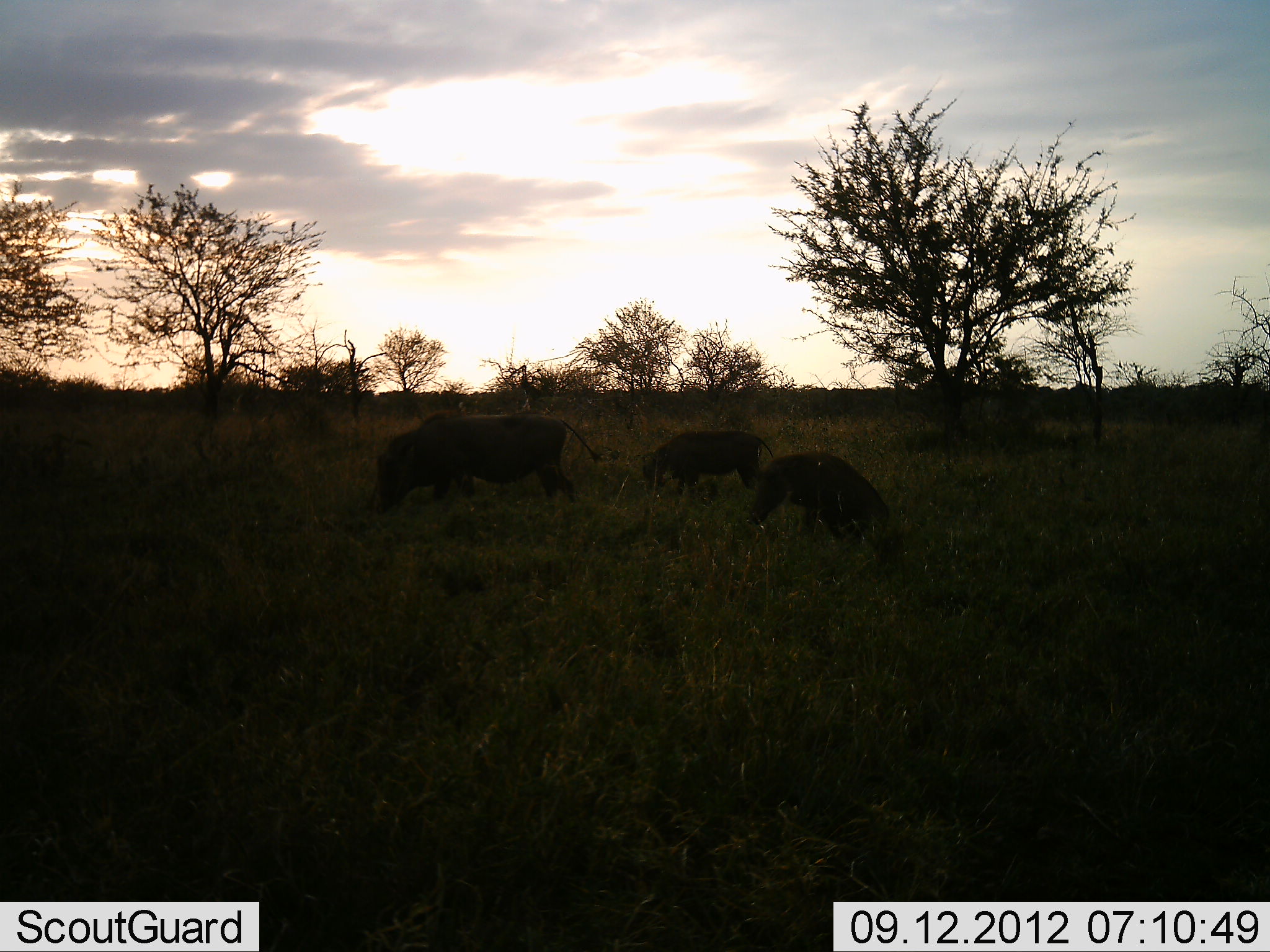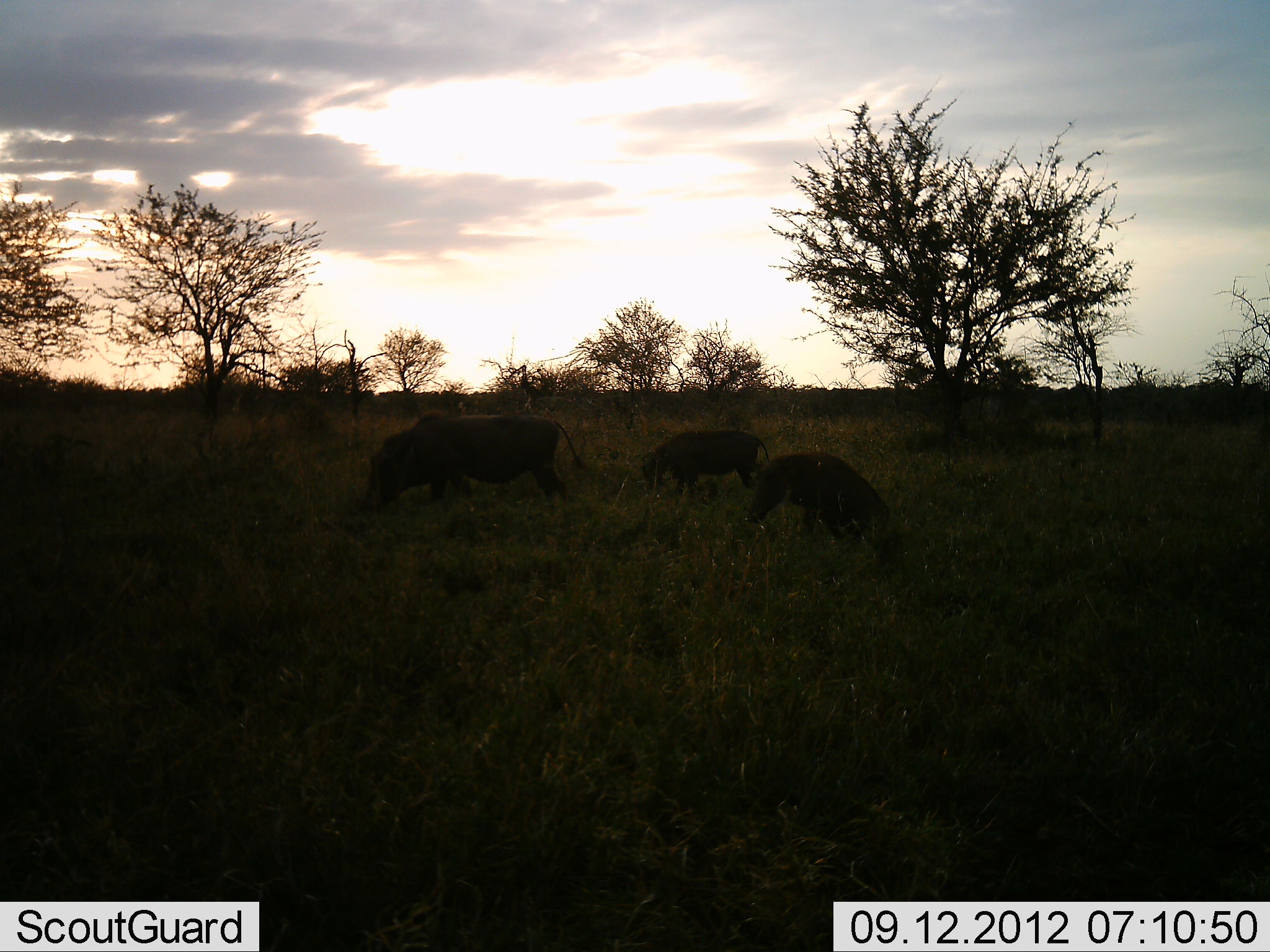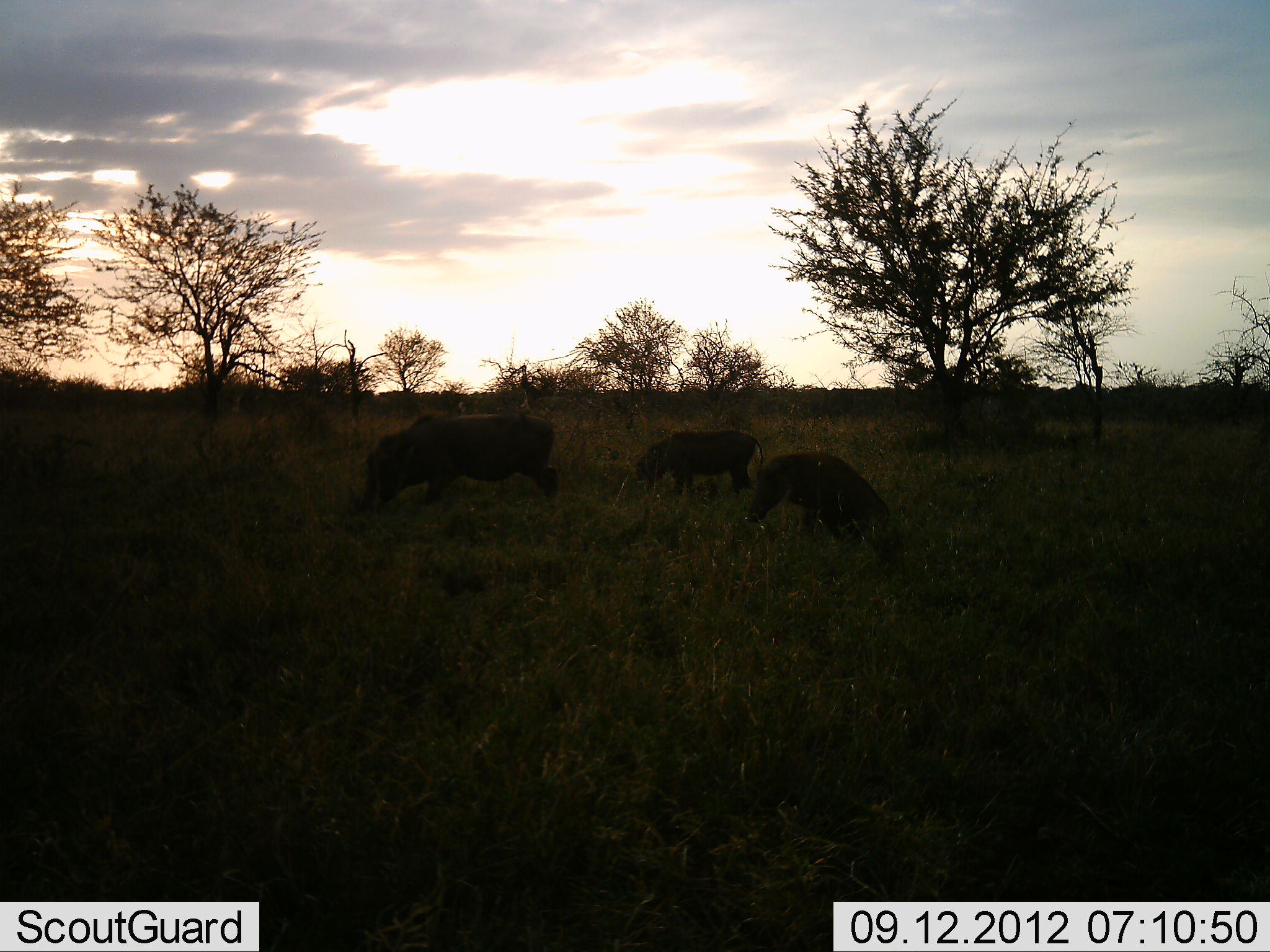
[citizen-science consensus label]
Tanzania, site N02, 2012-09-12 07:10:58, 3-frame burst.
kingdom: Animalia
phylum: Chordata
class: Mammalia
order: Artiodactyla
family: Suidae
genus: Phacochoerus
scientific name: Phacochoerus africanus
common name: warthog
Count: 3.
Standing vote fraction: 10%.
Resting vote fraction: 0%.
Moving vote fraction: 20%.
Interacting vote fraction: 0%.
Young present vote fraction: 40%.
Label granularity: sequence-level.